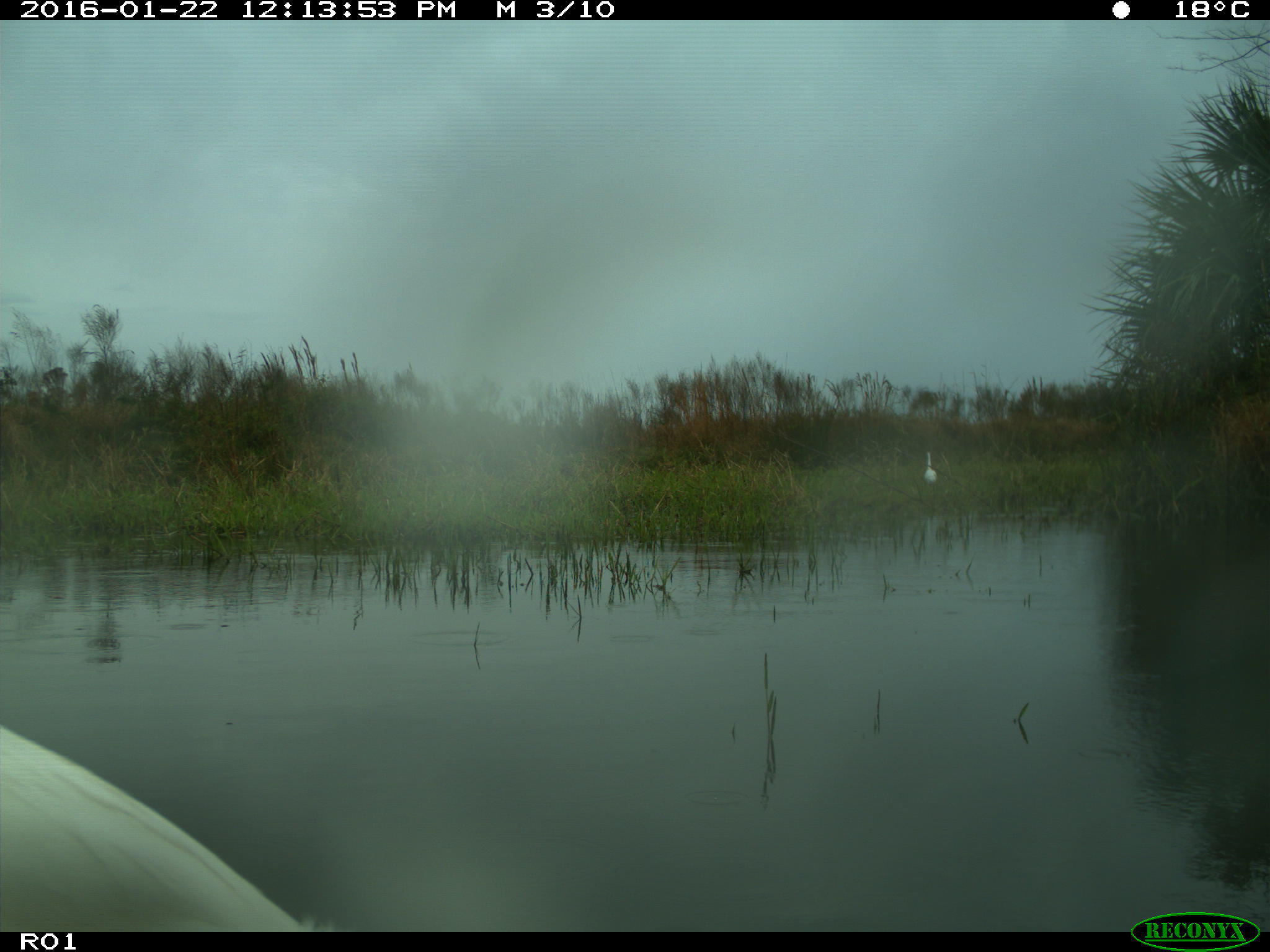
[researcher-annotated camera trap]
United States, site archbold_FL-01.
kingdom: Animalia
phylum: Chordata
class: Aves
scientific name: Aves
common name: birds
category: unidentified bird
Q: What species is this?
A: Unidentified bird (birds) (Aves).